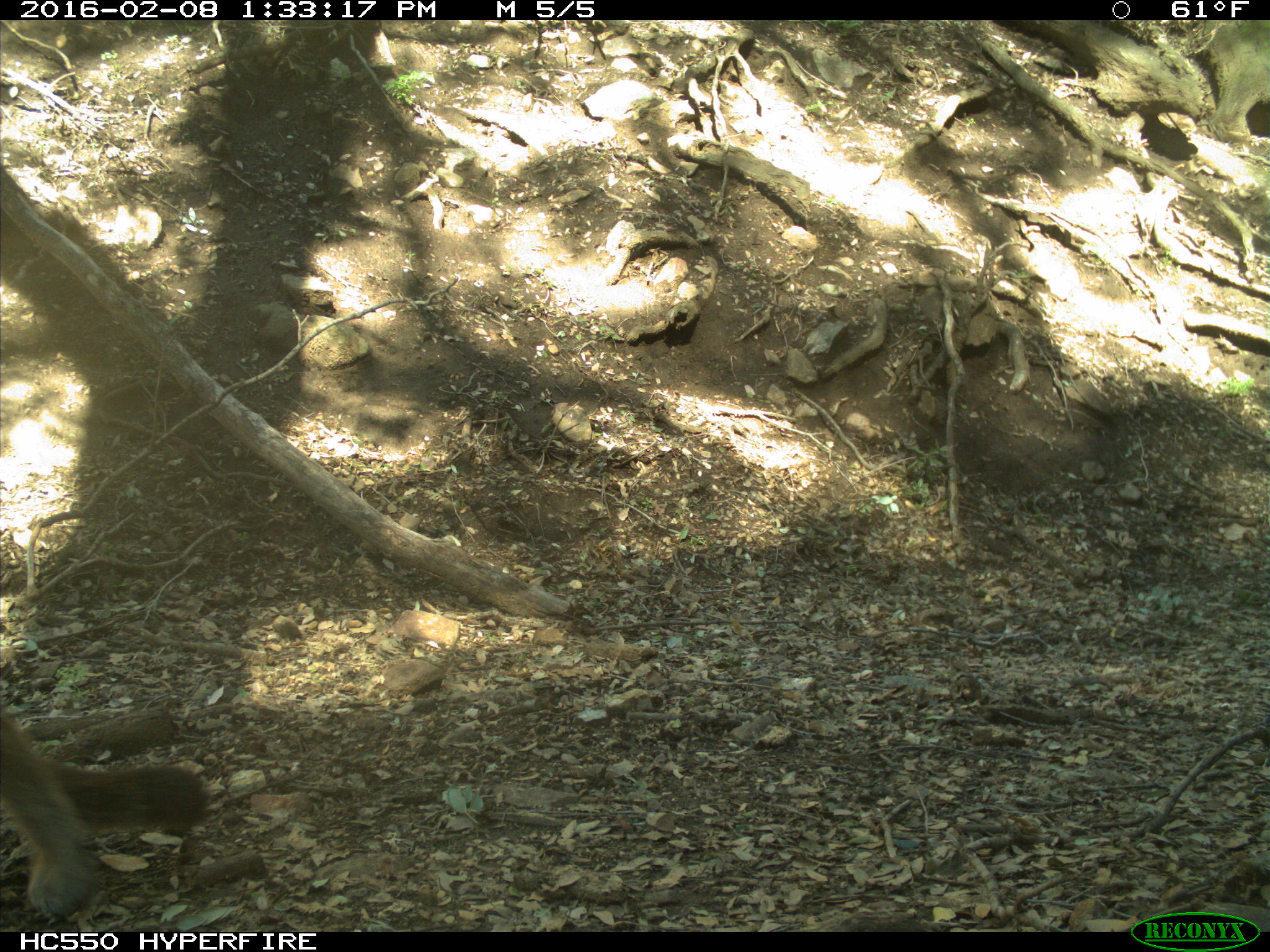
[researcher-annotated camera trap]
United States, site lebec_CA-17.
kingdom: Animalia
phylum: Chordata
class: Mammalia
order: Carnivora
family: Felidae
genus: Puma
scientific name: Puma concolor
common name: mountain lion